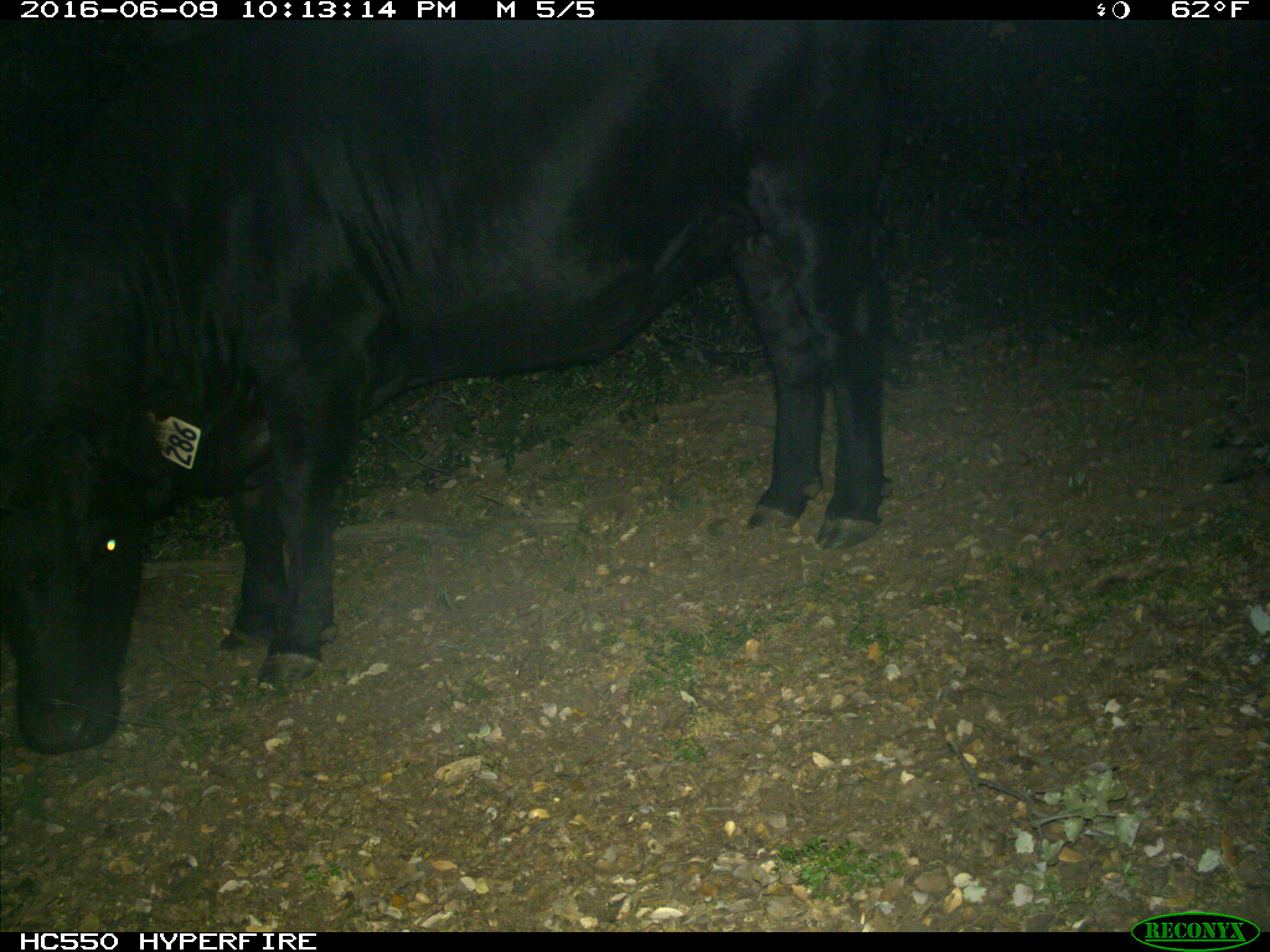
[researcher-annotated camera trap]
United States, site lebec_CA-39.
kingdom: Animalia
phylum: Chordata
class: Mammalia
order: Artiodactyla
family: Bovidae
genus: Bos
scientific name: Bos taurus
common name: domestic cow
Bos taurus (domestic cow).